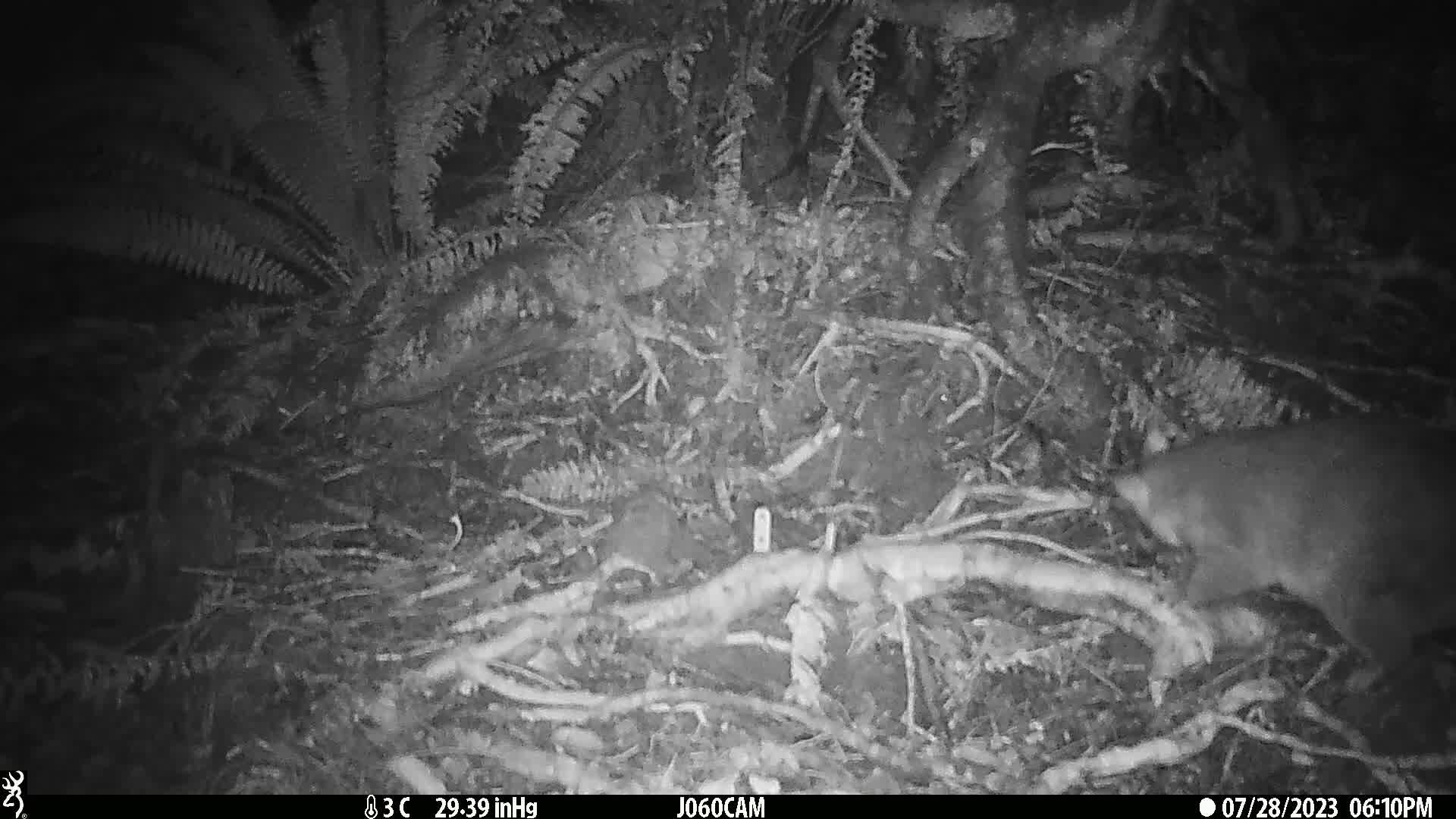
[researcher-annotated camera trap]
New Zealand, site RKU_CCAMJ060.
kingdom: Animalia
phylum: Chordata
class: Mammalia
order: Diprotodontia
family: Phalangeridae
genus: Trichosurus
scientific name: Trichosurus vulpecula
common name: common brushtail possum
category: possum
Possum (common brushtail possum) (Trichosurus vulpecula).